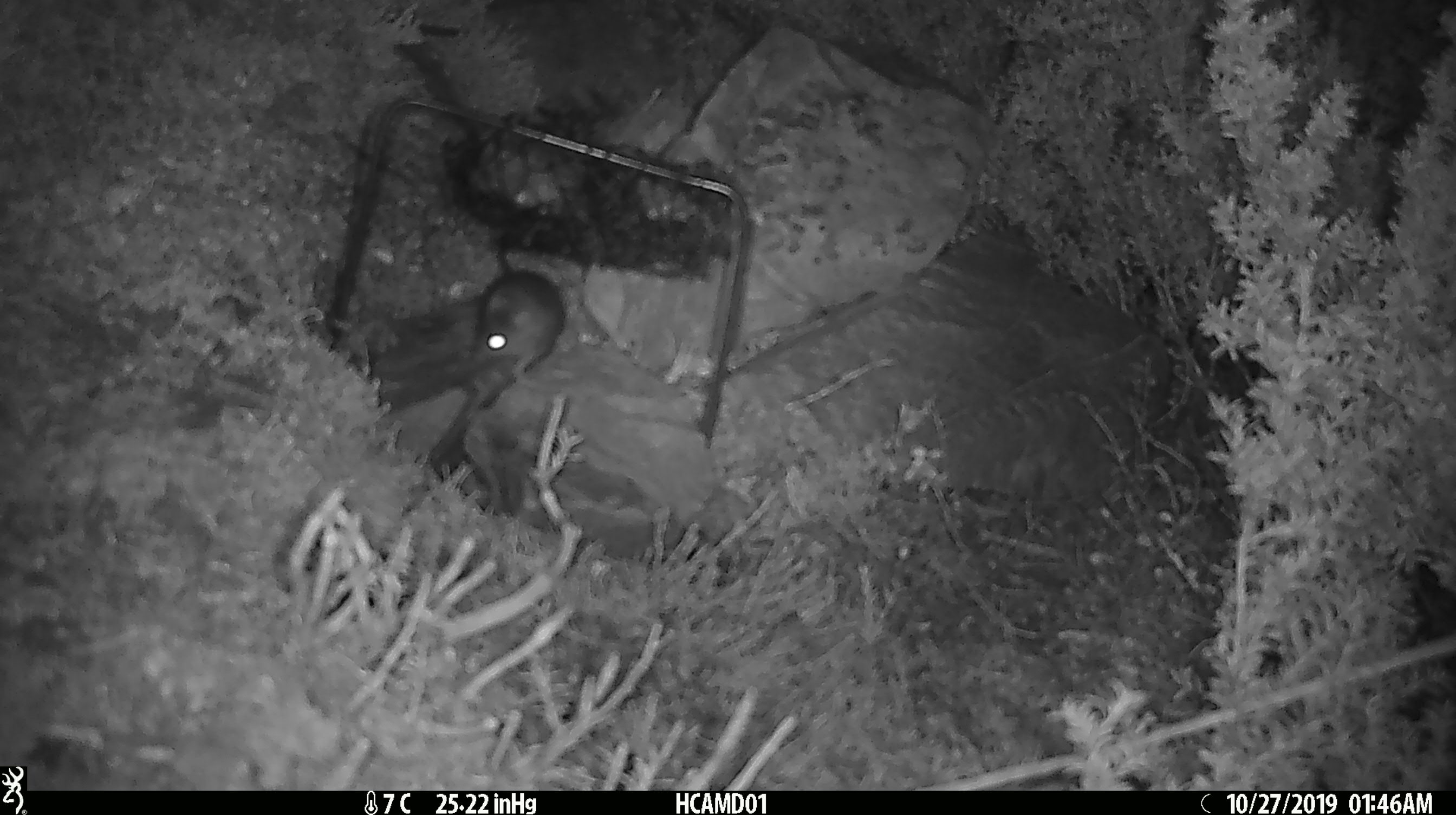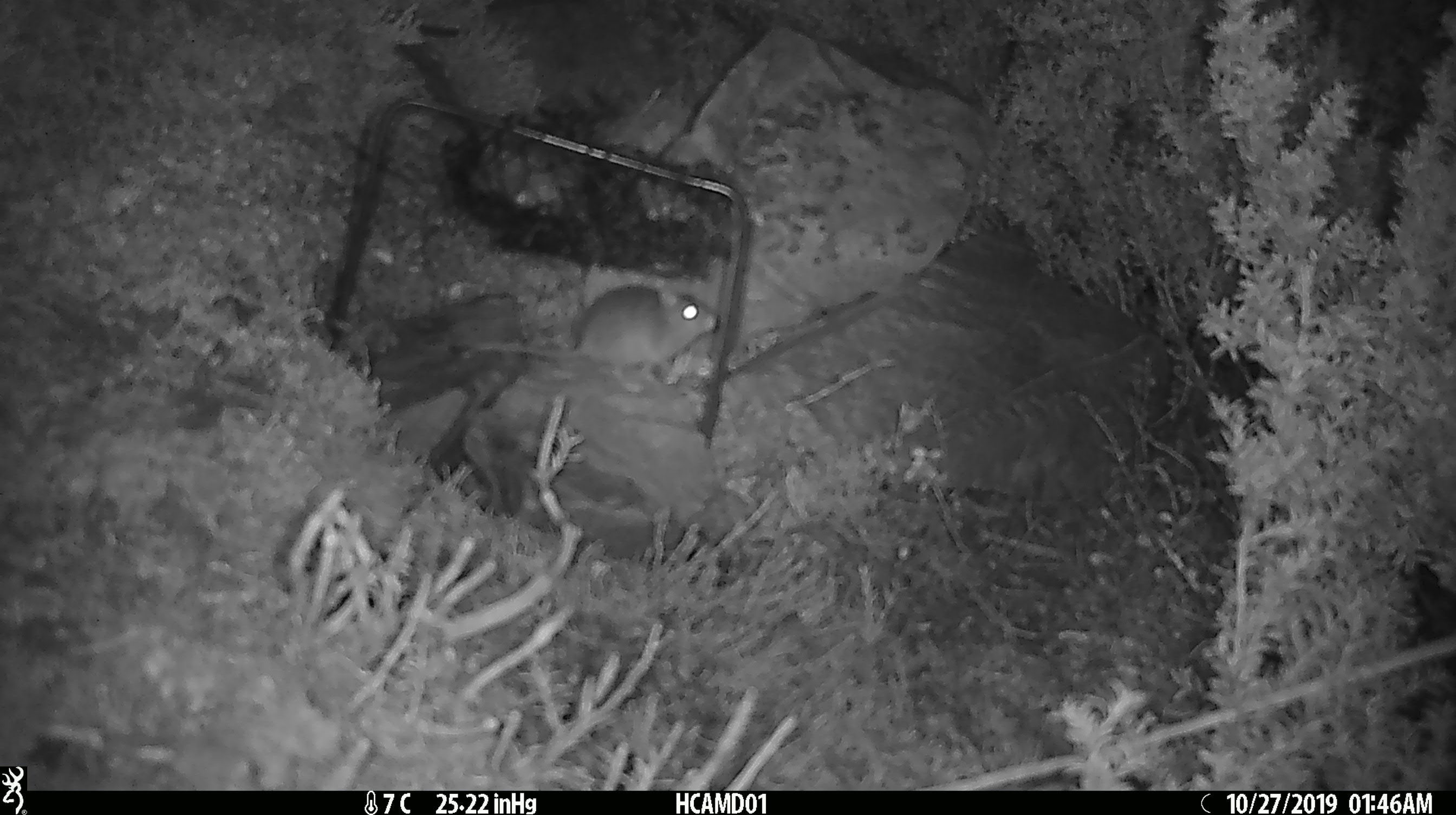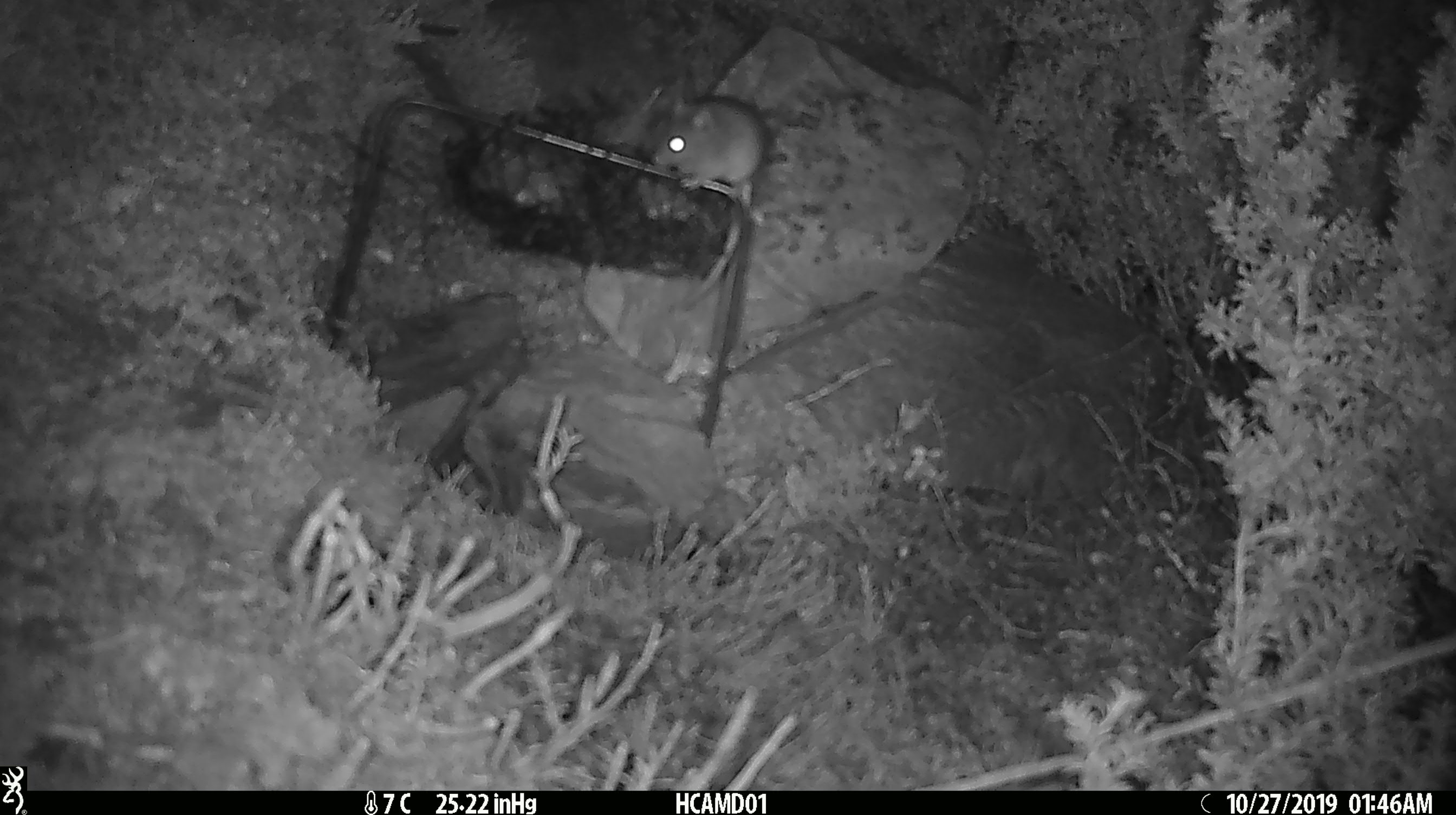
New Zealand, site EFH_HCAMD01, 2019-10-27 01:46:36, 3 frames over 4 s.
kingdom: Animalia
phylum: Chordata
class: Mammalia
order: Rodentia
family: Muridae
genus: Mus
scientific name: Mus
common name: mouse